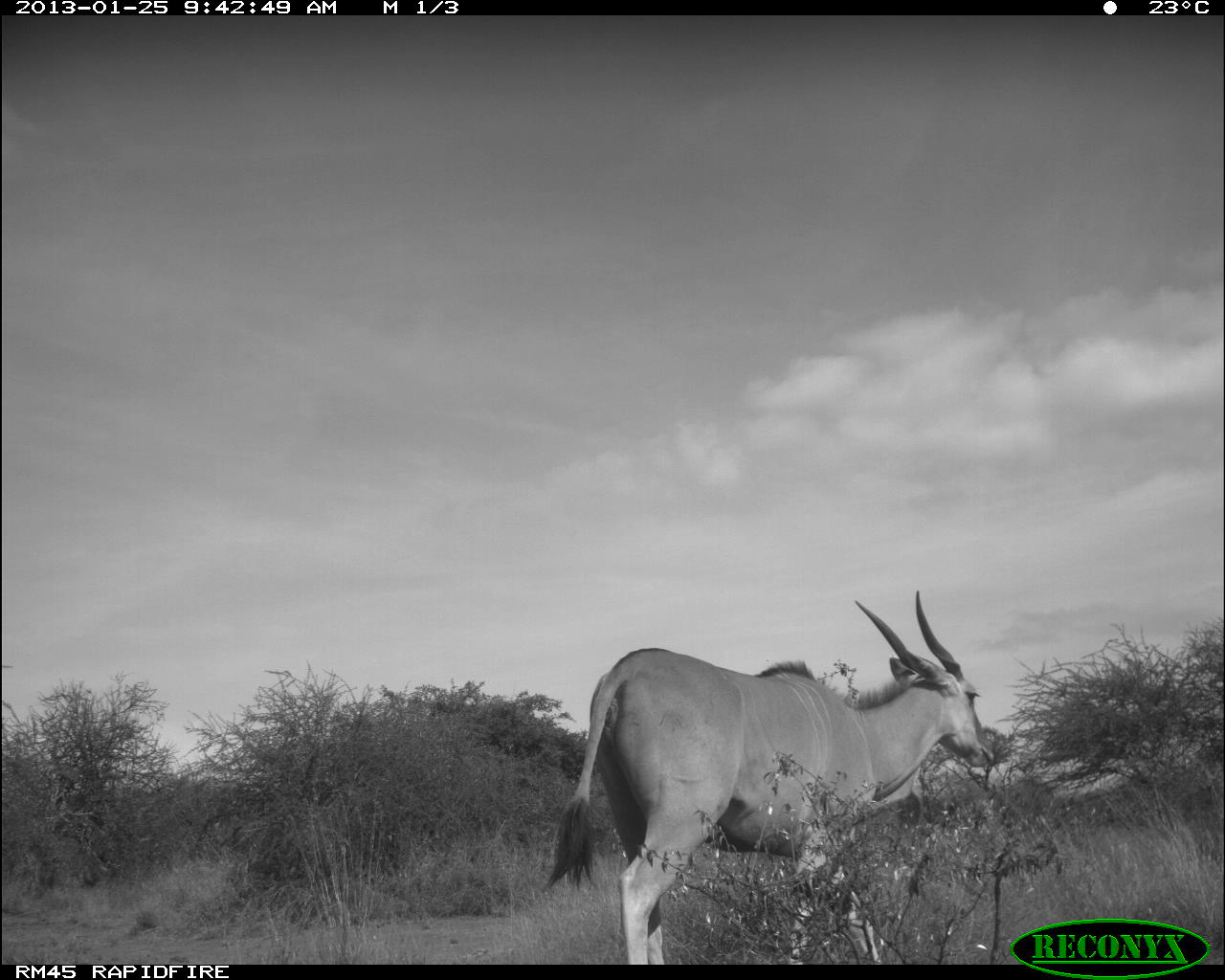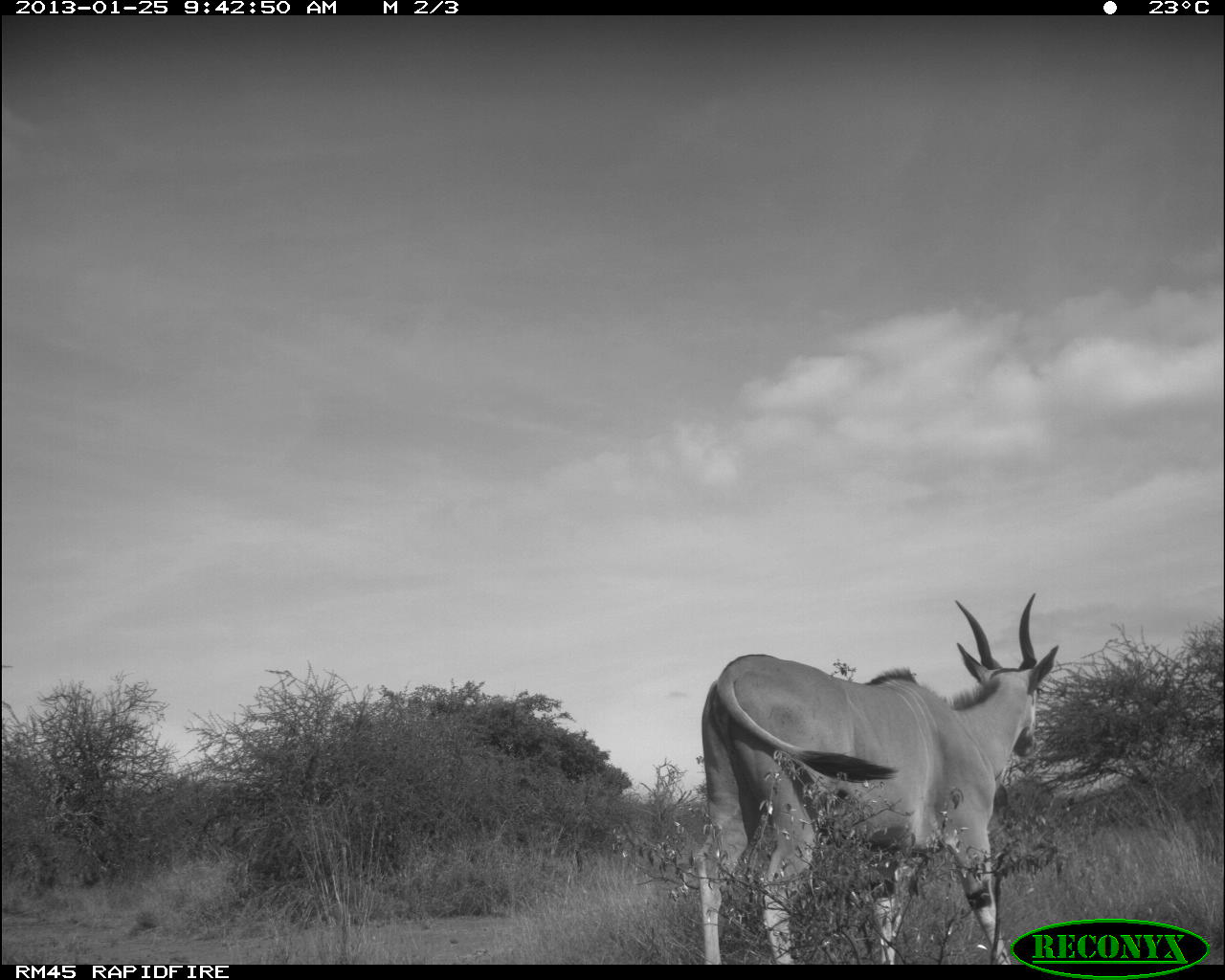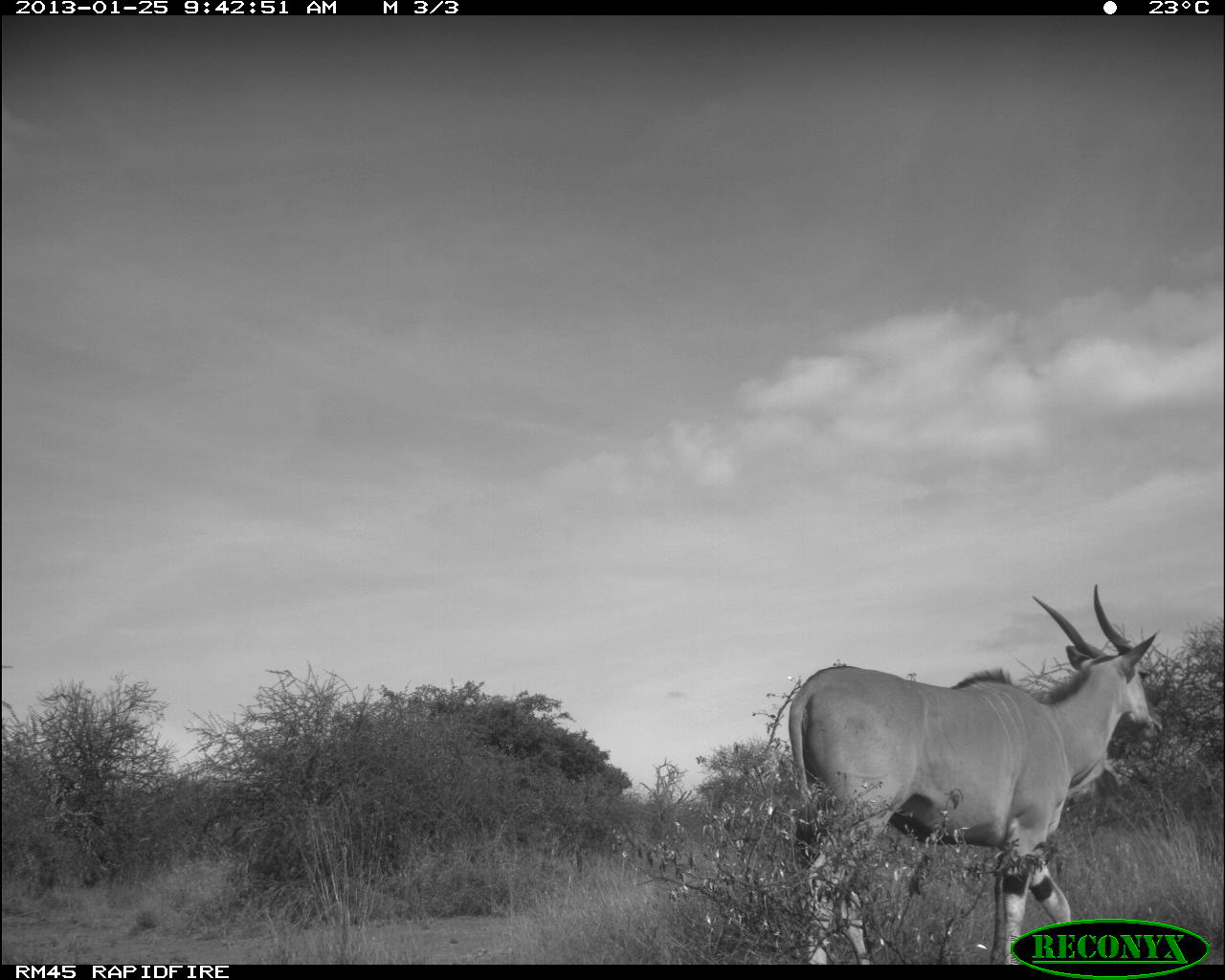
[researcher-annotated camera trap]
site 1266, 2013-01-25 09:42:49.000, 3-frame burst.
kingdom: Animalia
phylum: Chordata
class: Mammalia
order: Artiodactyla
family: Bovidae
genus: Tragelaphus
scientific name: Tragelaphus strepsiceros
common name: greater kudu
Tragelaphus strepsiceros (greater kudu), count 1.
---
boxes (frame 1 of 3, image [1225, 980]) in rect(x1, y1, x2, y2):
tragelaphus strepsiceros: rect(537, 586, 996, 964)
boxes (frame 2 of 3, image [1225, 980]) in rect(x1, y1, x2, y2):
tragelaphus strepsiceros: rect(689, 585, 1060, 963)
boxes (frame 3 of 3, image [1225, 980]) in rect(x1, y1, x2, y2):
tragelaphus strepsiceros: rect(788, 579, 1164, 962)